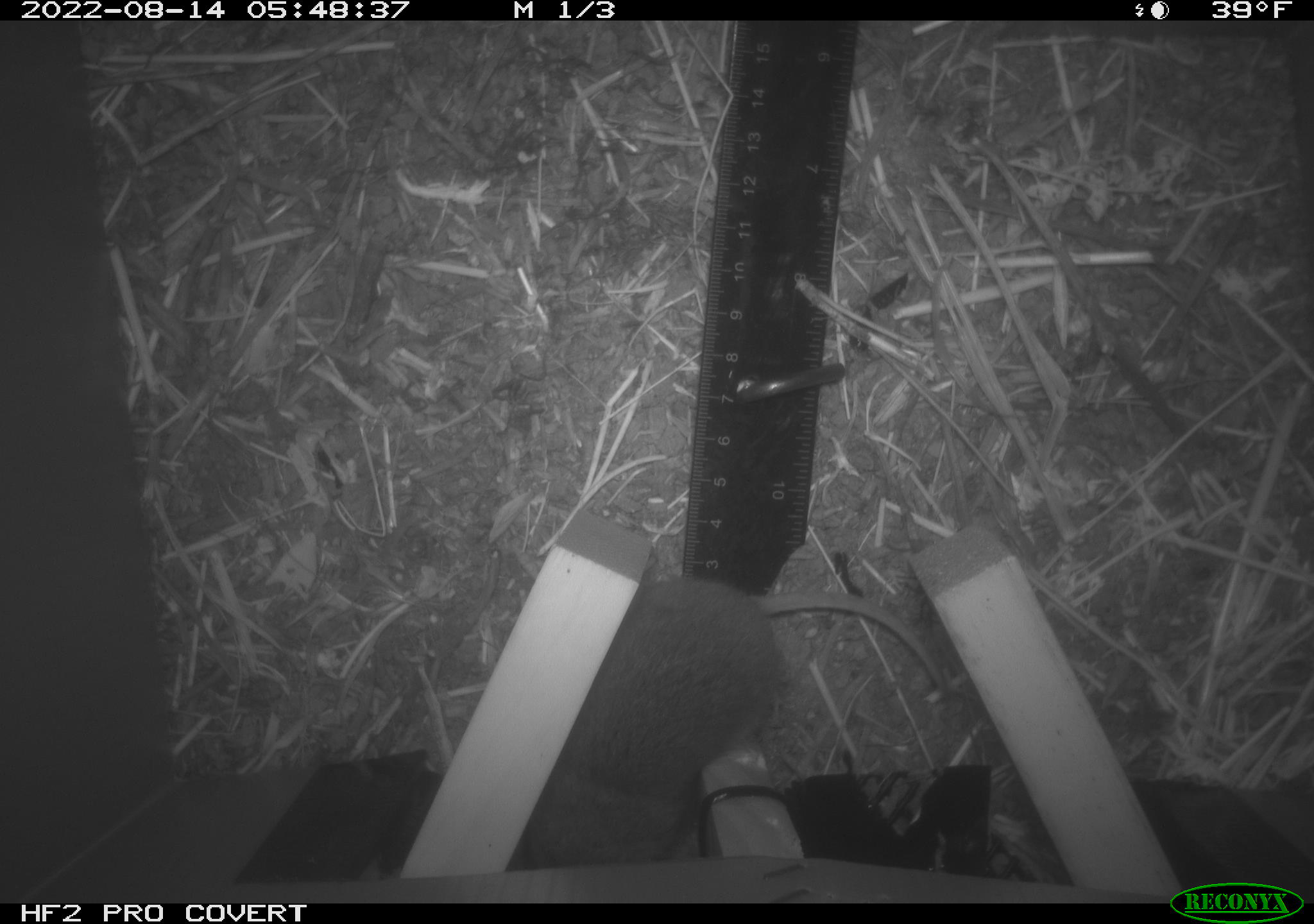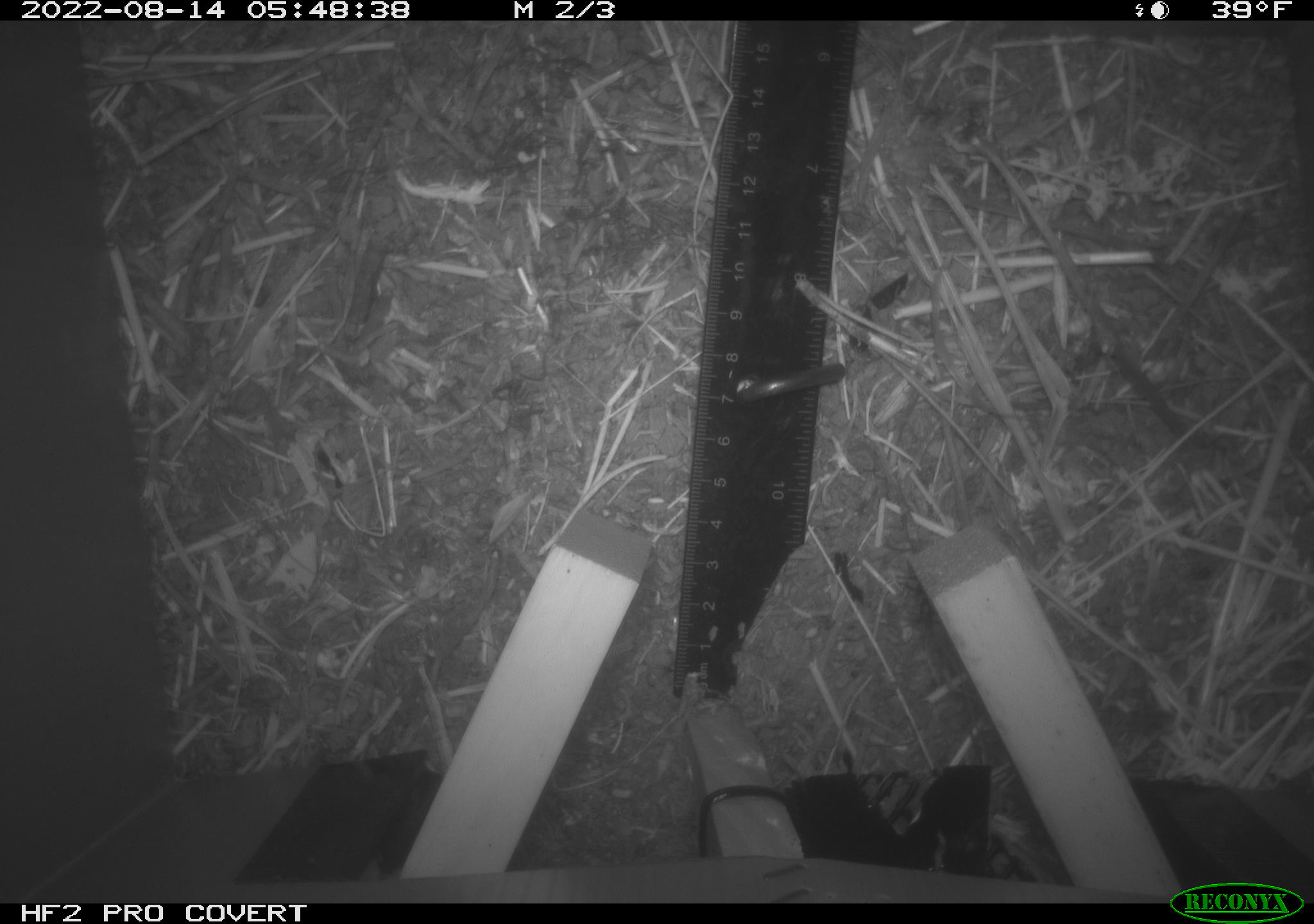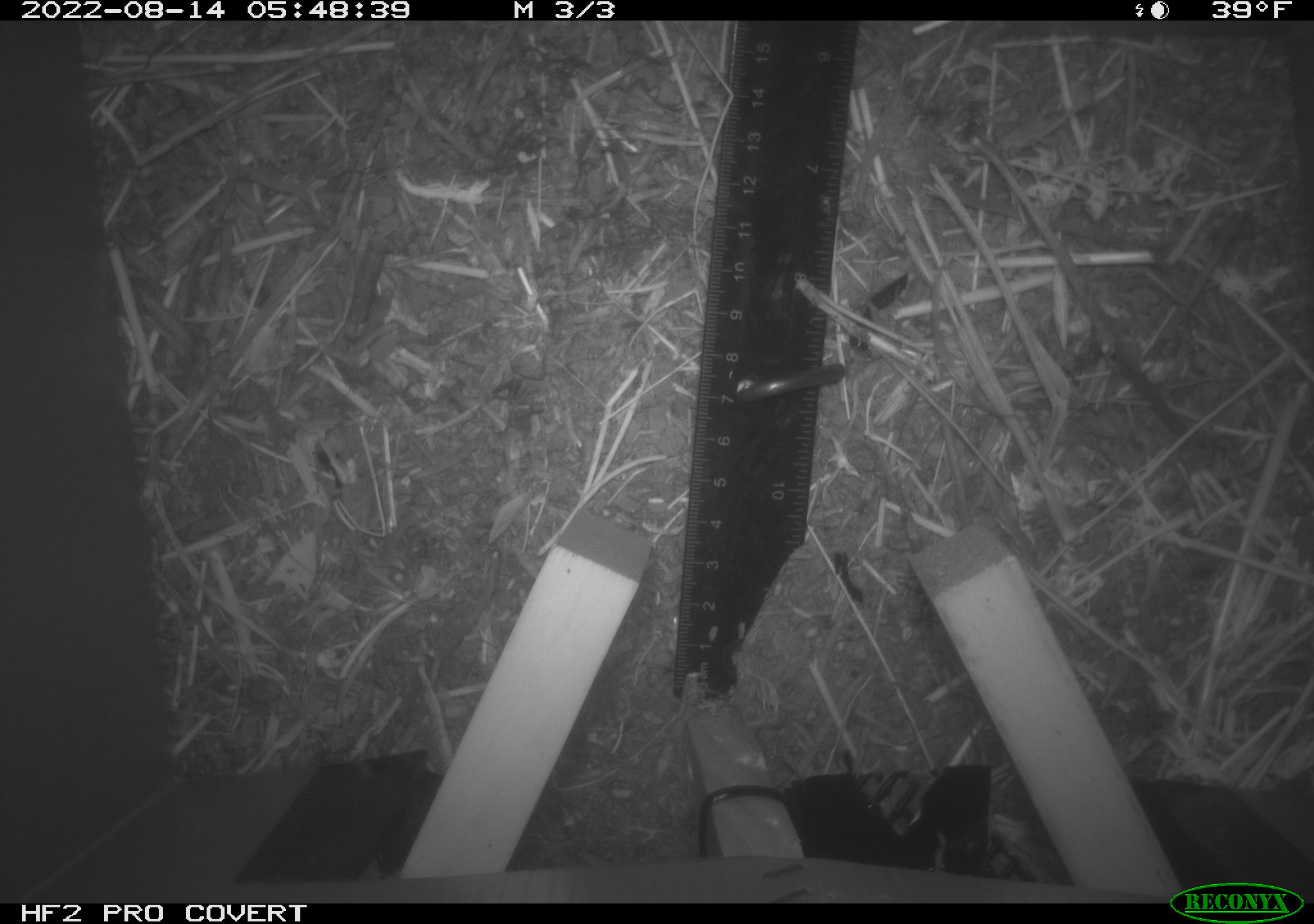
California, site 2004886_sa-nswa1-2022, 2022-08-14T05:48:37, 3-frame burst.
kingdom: Animalia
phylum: Chordata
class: Mammalia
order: Rodentia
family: Cricetidae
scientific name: Cricetidae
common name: hamsters, voles, lemmings, and allies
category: cricetidae family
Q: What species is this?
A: Cricetidae family (hamsters, voles, lemmings, and allies) (Cricetidae).